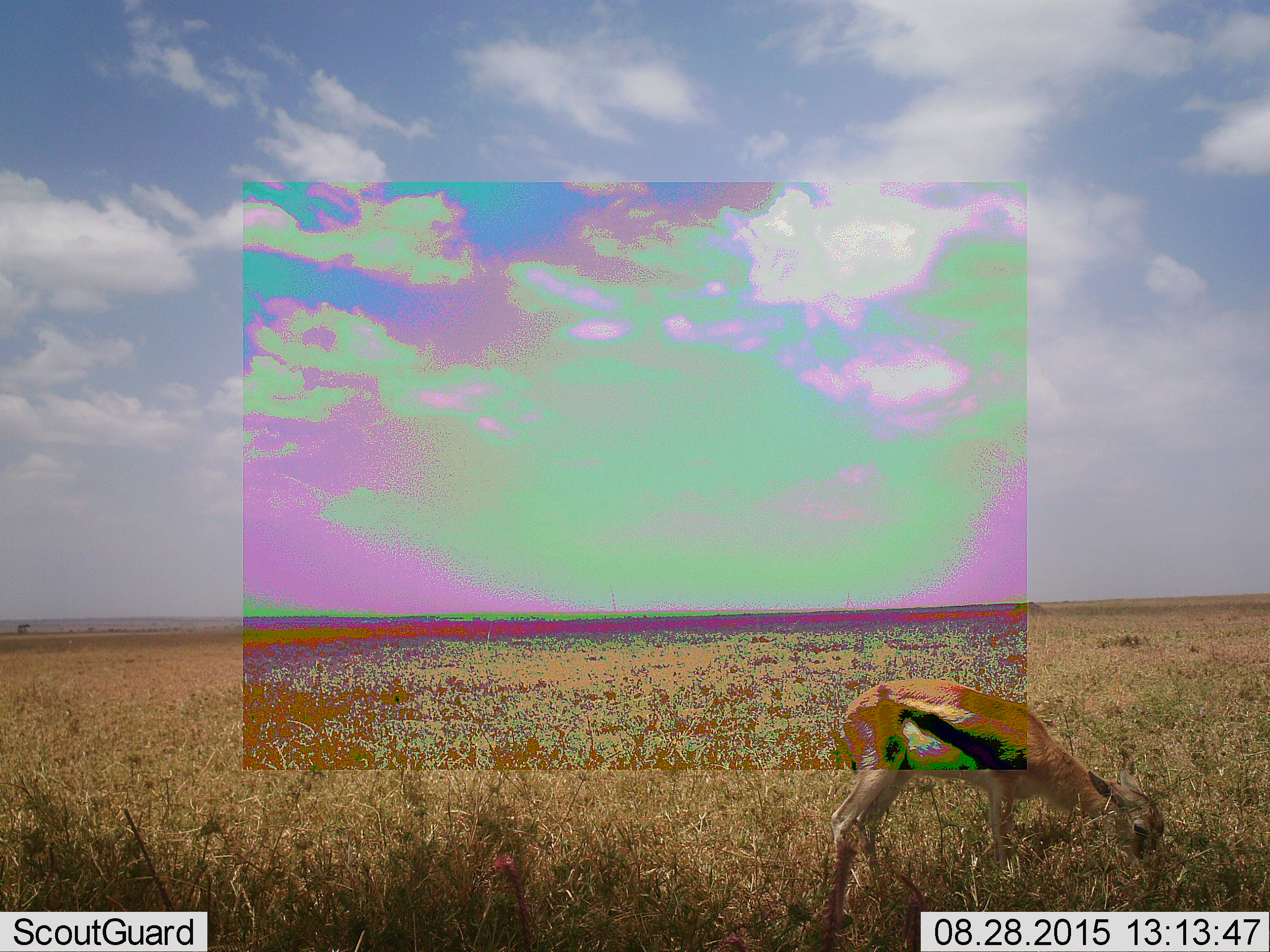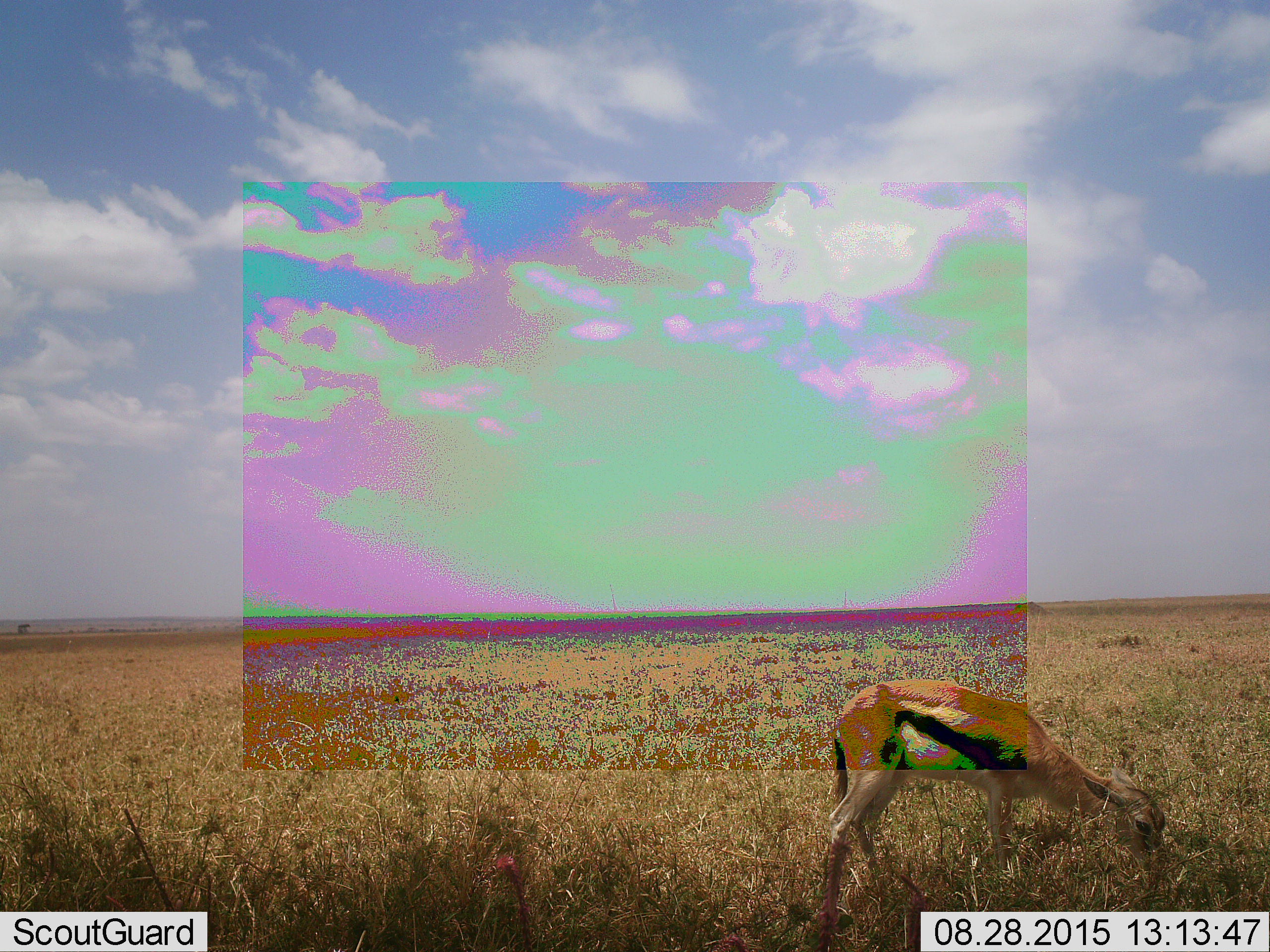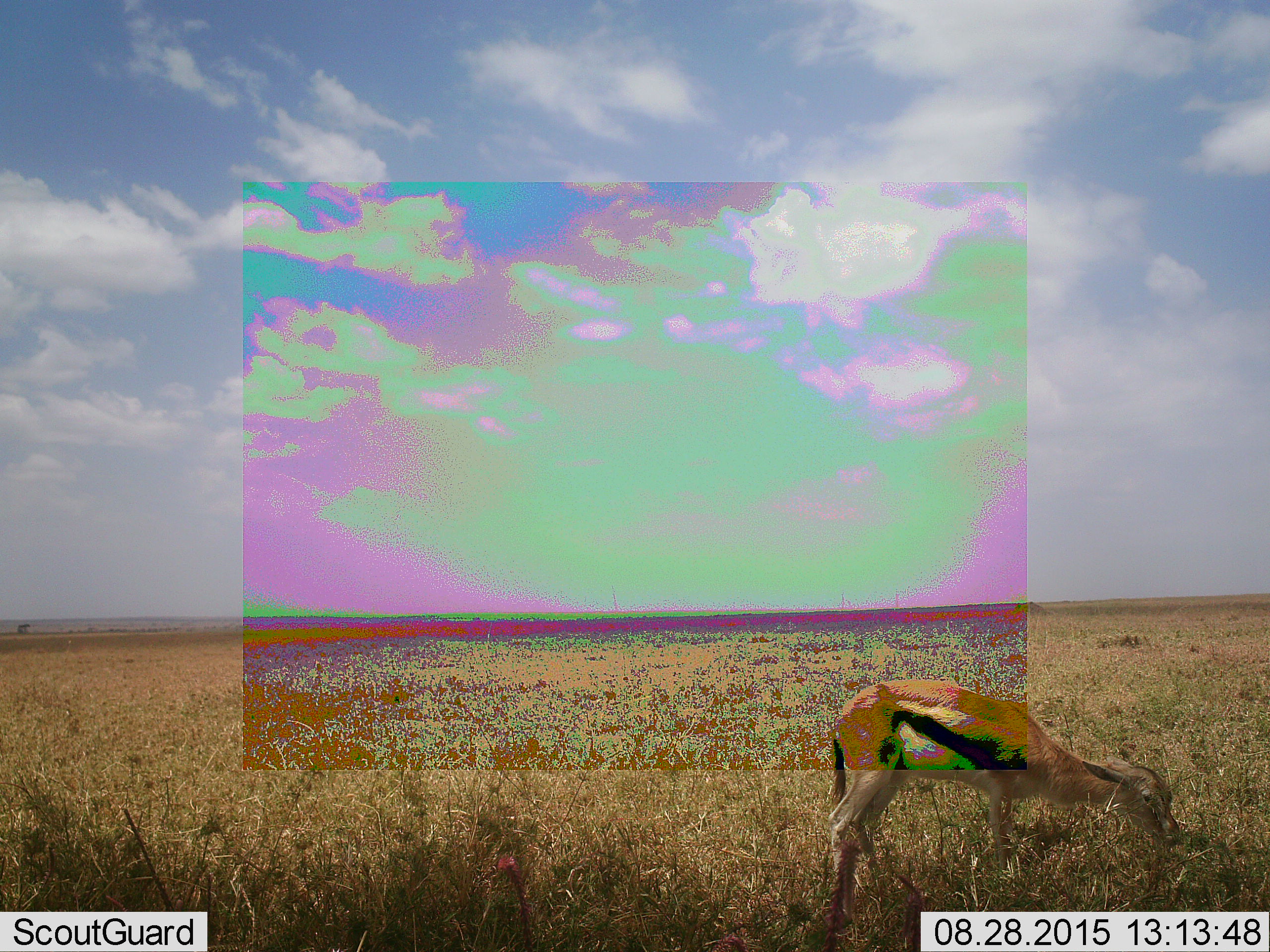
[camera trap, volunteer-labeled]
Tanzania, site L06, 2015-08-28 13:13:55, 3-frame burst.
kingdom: Animalia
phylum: Chordata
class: Mammalia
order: Artiodactyla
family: Bovidae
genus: Eudorcas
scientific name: Eudorcas thomsonii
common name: thomson's gazelle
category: gazellethomsons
Gazellethomsons (thomson's gazelle) (Eudorcas thomsonii), count 1. Behavior (volunteer vote fractions): standing 12%, resting 0%, moving 0%, interacting 0%. Young present (vote fraction): 50%. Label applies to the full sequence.